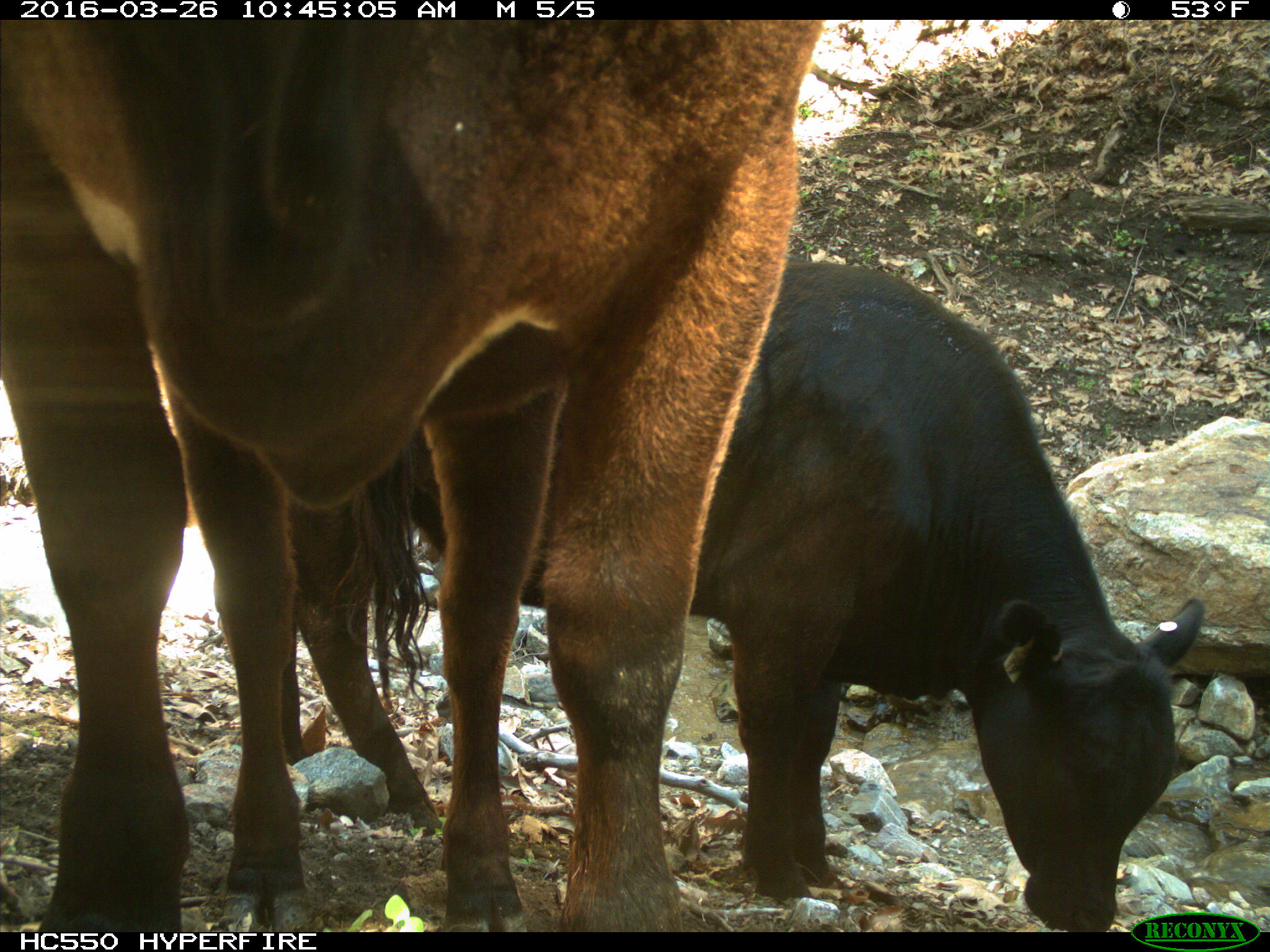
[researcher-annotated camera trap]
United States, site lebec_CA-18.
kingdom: Animalia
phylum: Chordata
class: Mammalia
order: Artiodactyla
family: Bovidae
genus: Bos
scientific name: Bos taurus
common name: domestic cow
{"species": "Bos taurus (domestic cow)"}